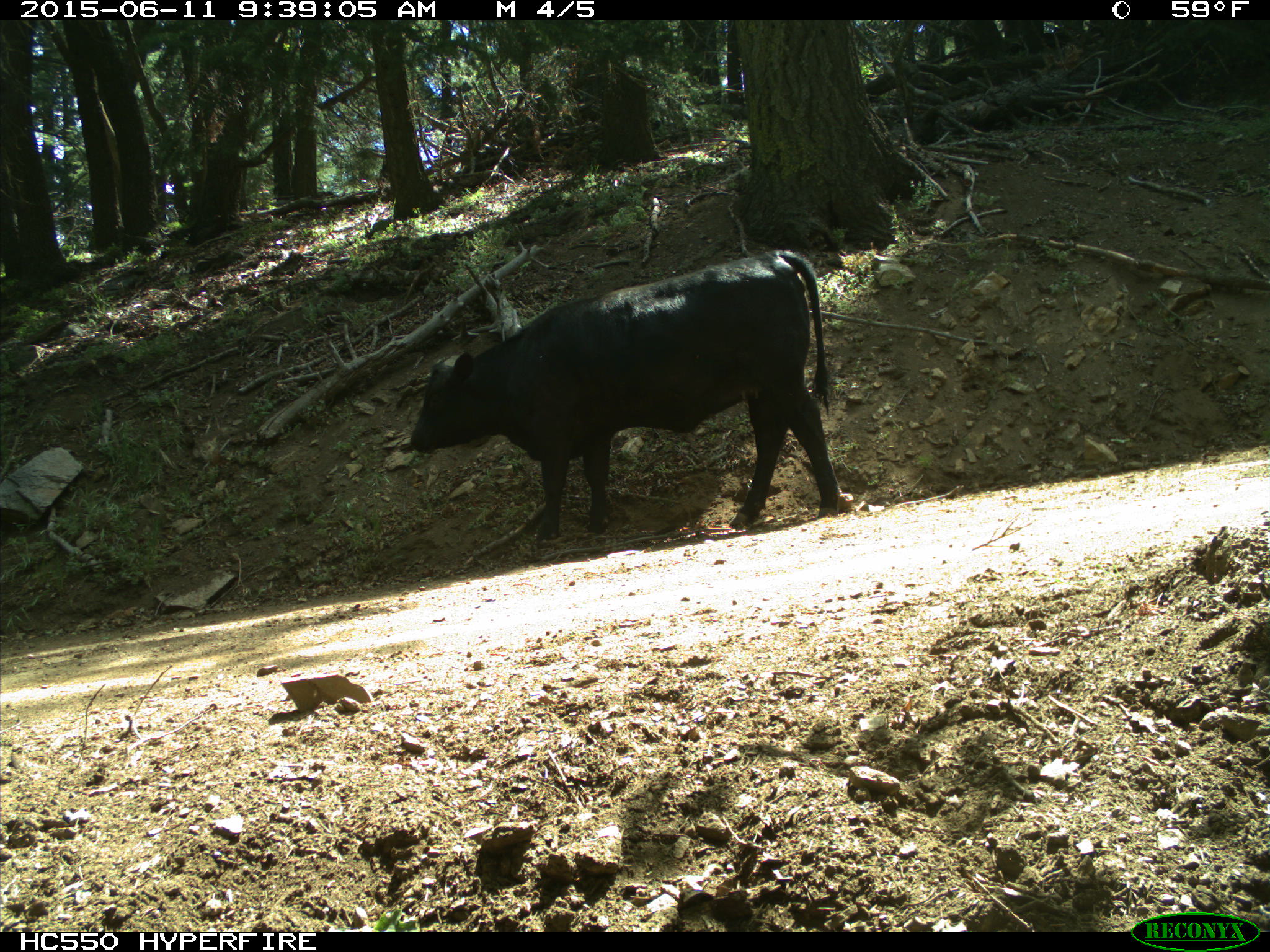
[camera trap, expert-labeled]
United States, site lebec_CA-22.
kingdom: Animalia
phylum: Chordata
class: Mammalia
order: Artiodactyla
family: Bovidae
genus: Bos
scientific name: Bos taurus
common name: domestic cow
Bos taurus (domestic cow).